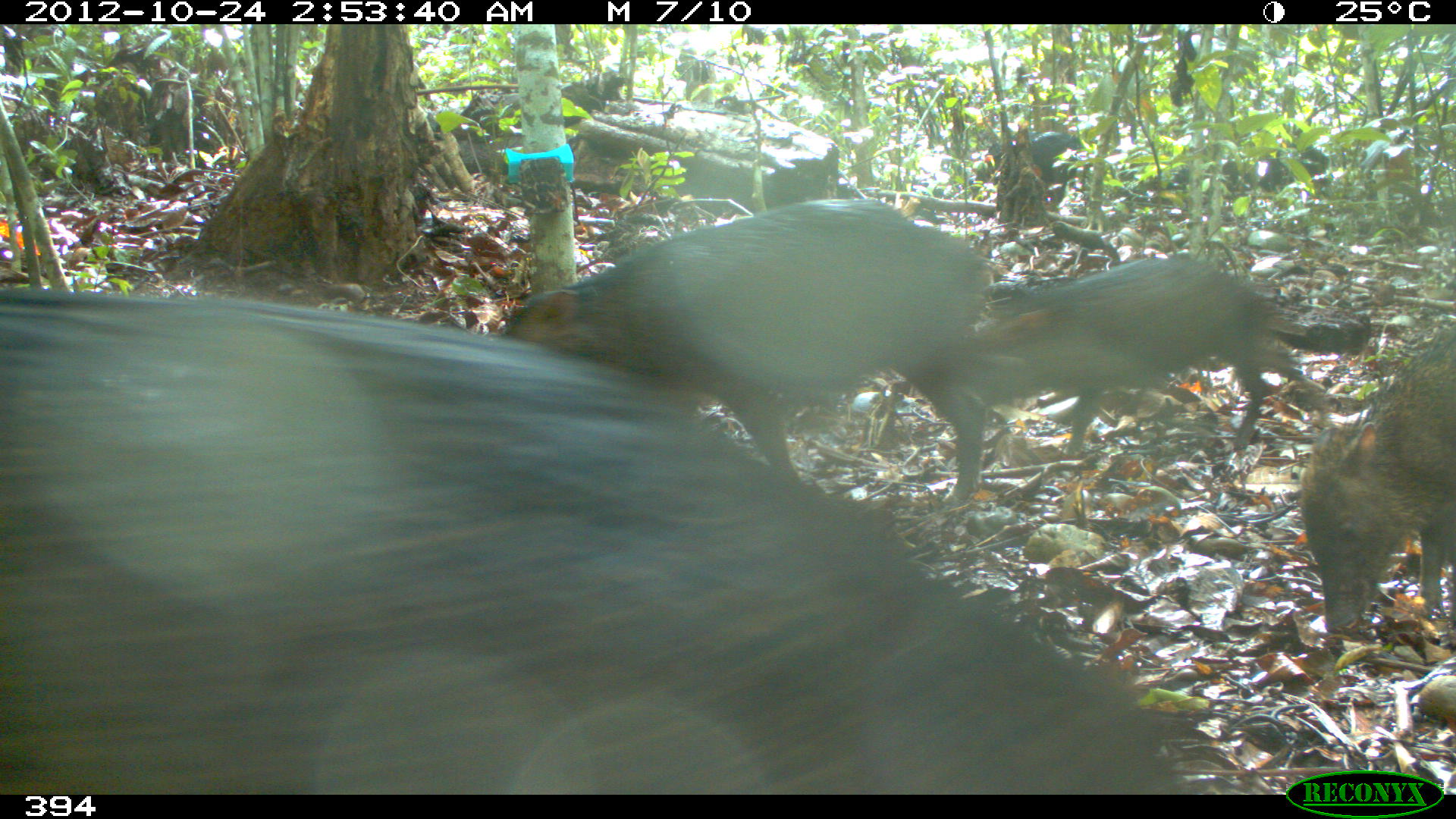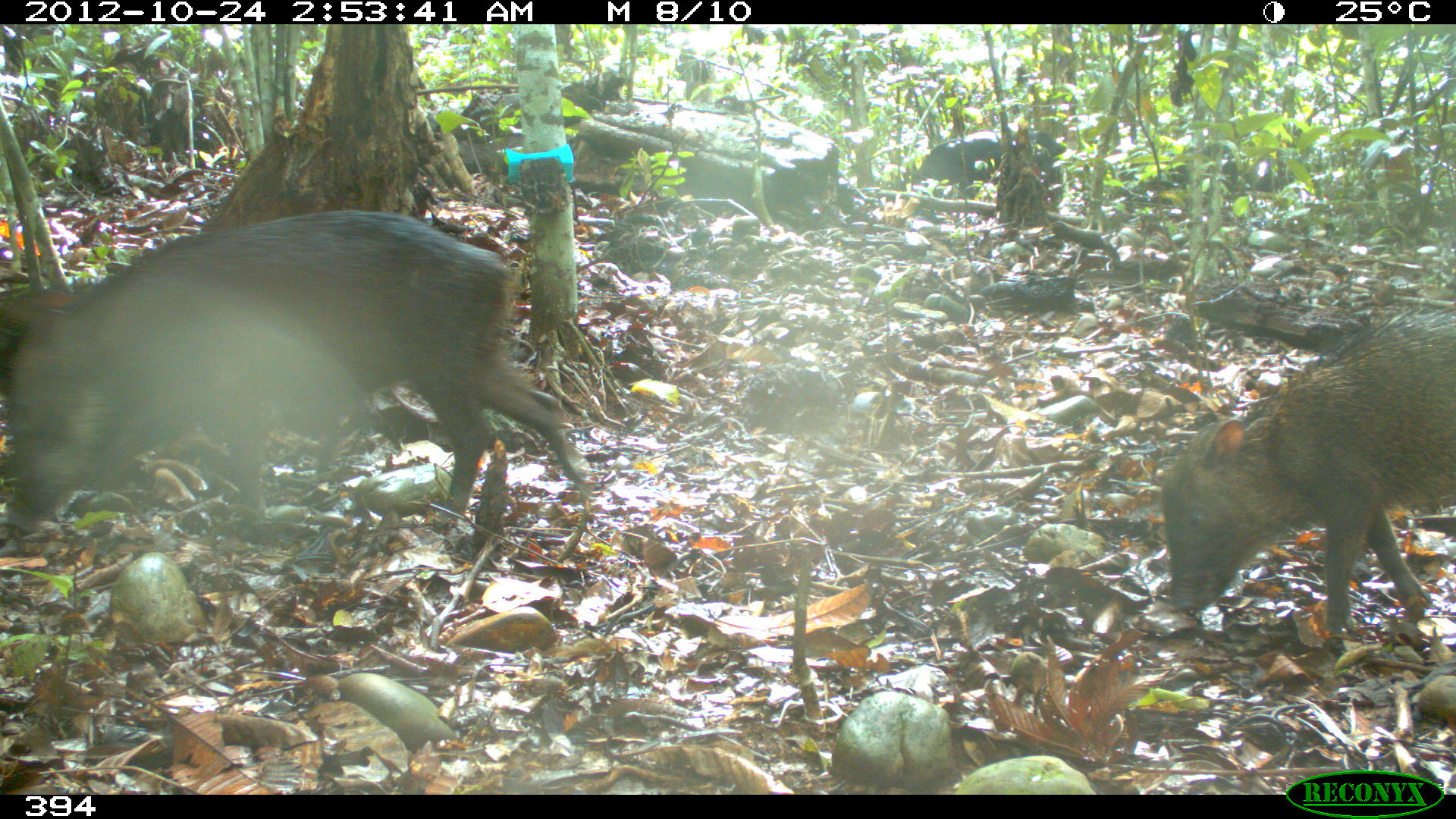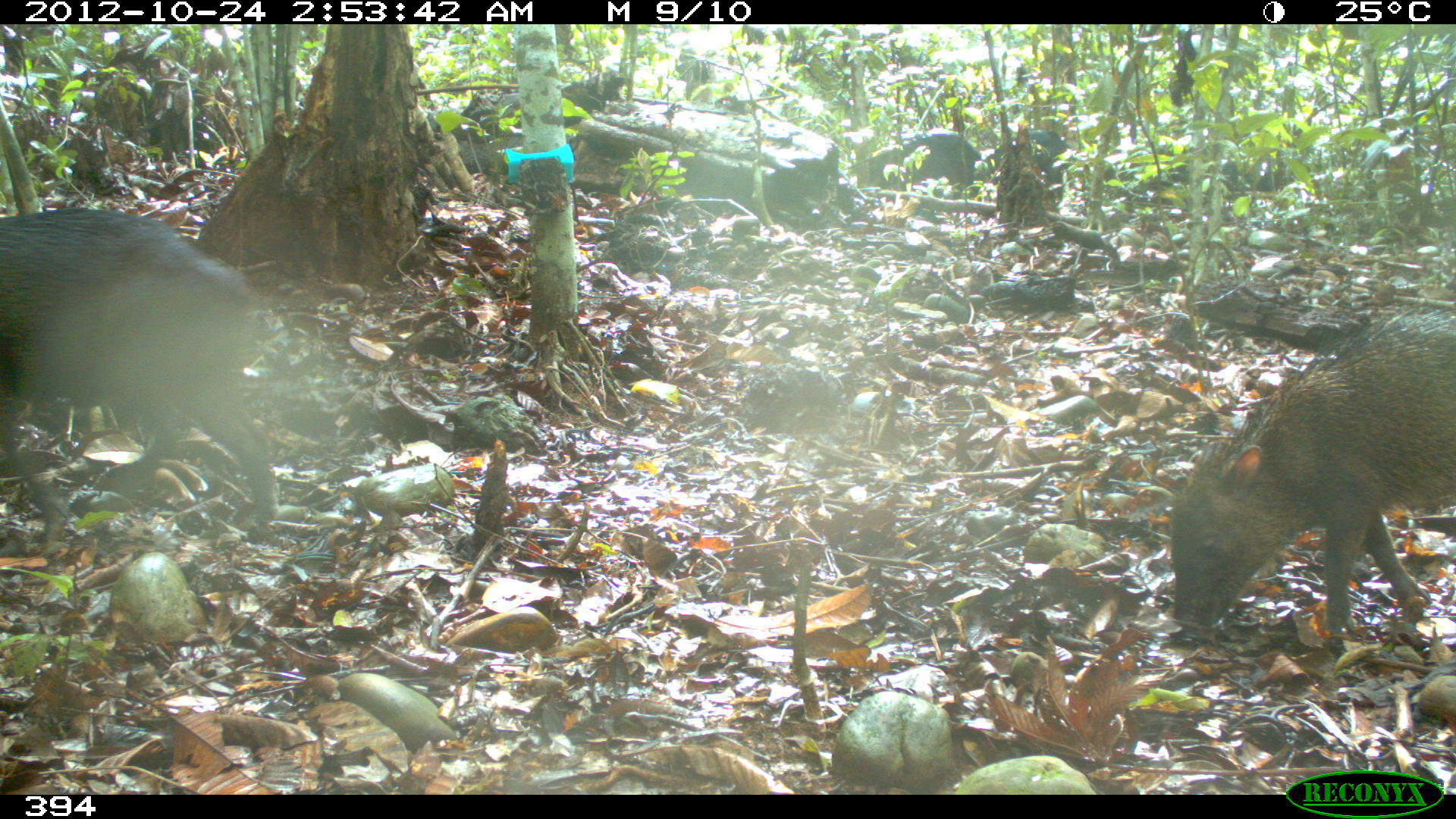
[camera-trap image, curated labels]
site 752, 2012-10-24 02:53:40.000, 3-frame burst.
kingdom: Animalia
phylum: Chordata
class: Mammalia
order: Artiodactyla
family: Tayassuidae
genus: Tayassu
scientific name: Tayassu pecari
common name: white-lipped peccary